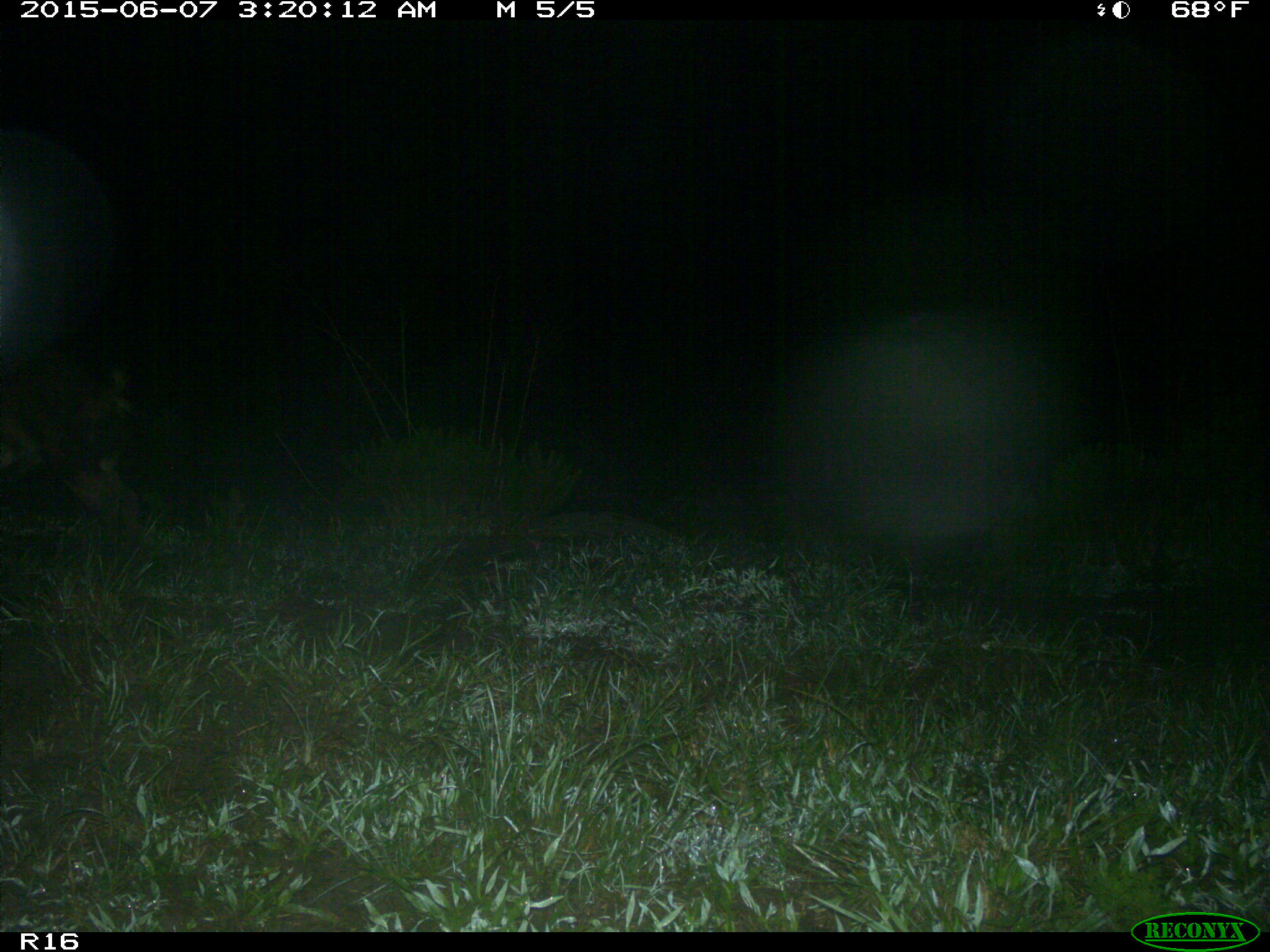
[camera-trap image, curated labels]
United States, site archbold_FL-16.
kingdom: Animalia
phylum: Chordata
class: Mammalia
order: Artiodactyla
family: Suidae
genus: Sus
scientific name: Sus scrofa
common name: wild boar